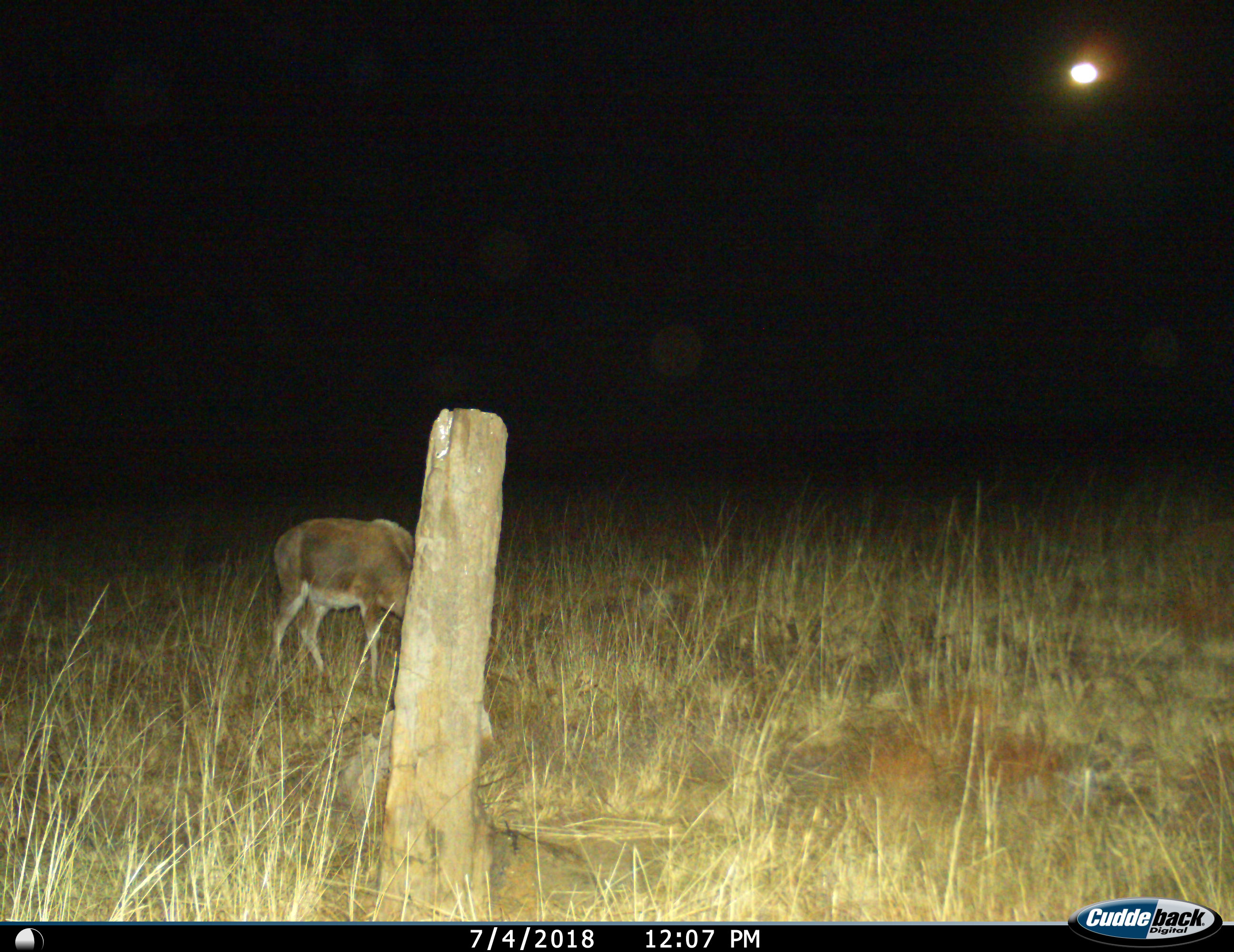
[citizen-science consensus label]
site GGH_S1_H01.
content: unidentified animal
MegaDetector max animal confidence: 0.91